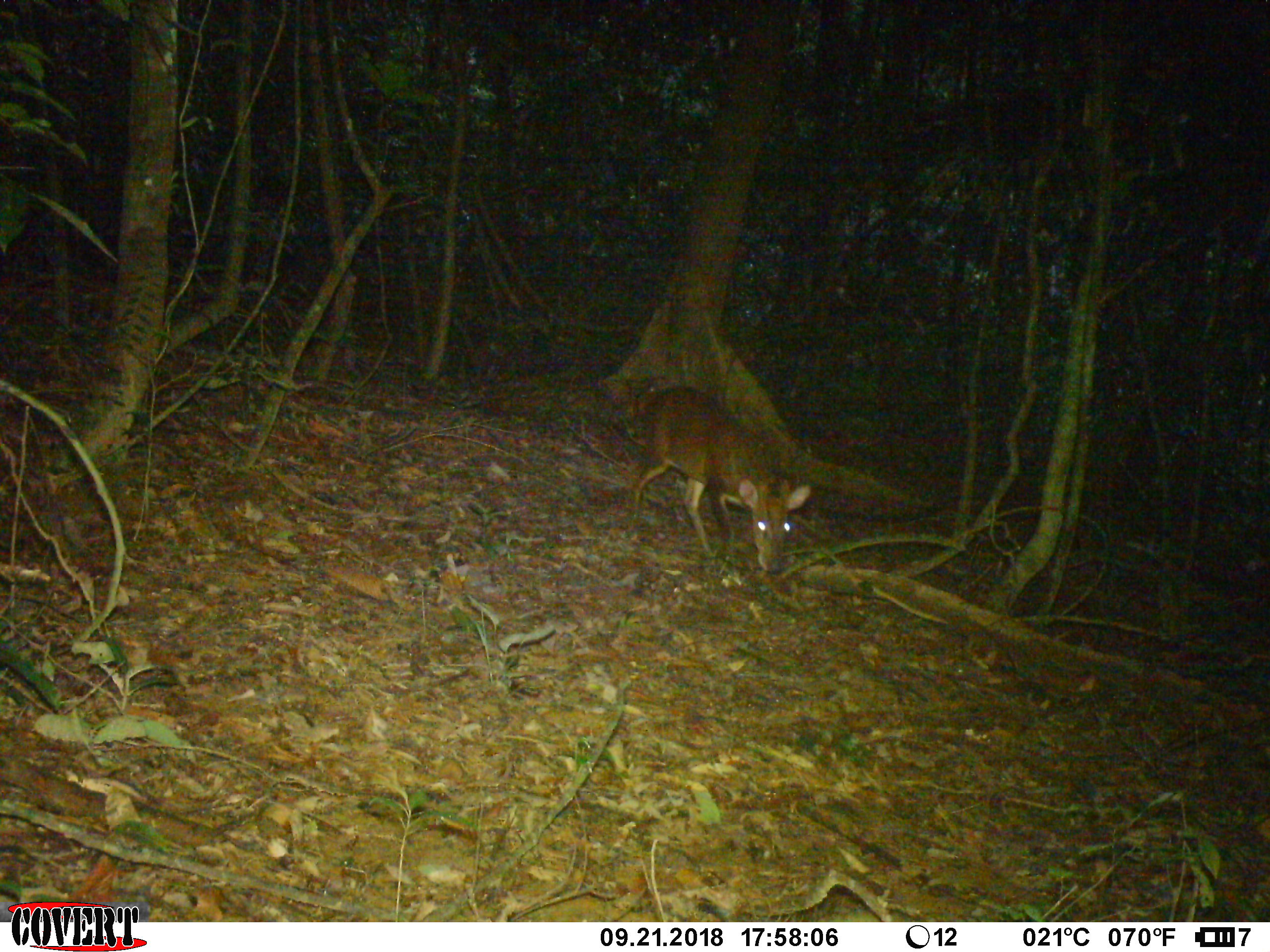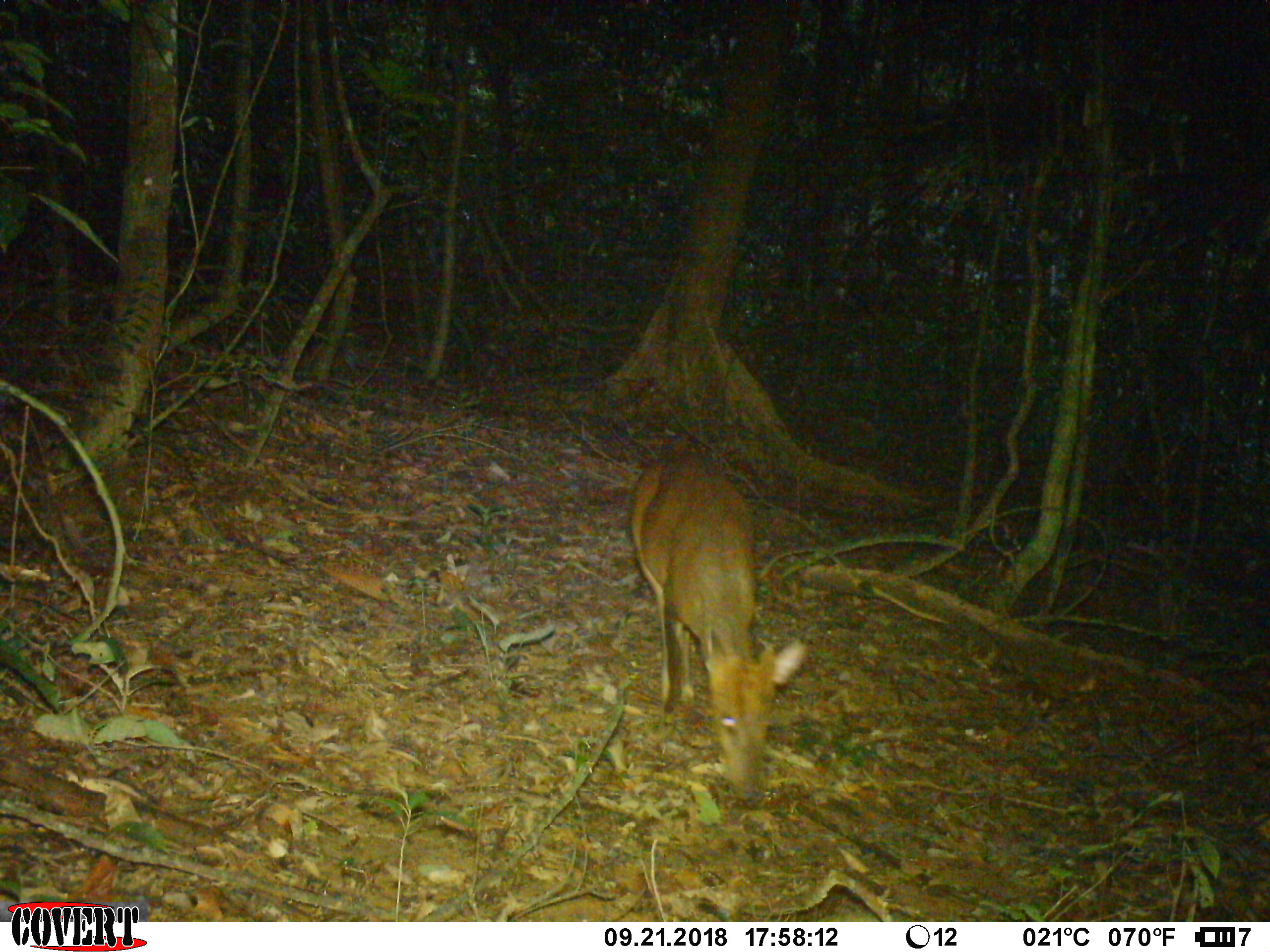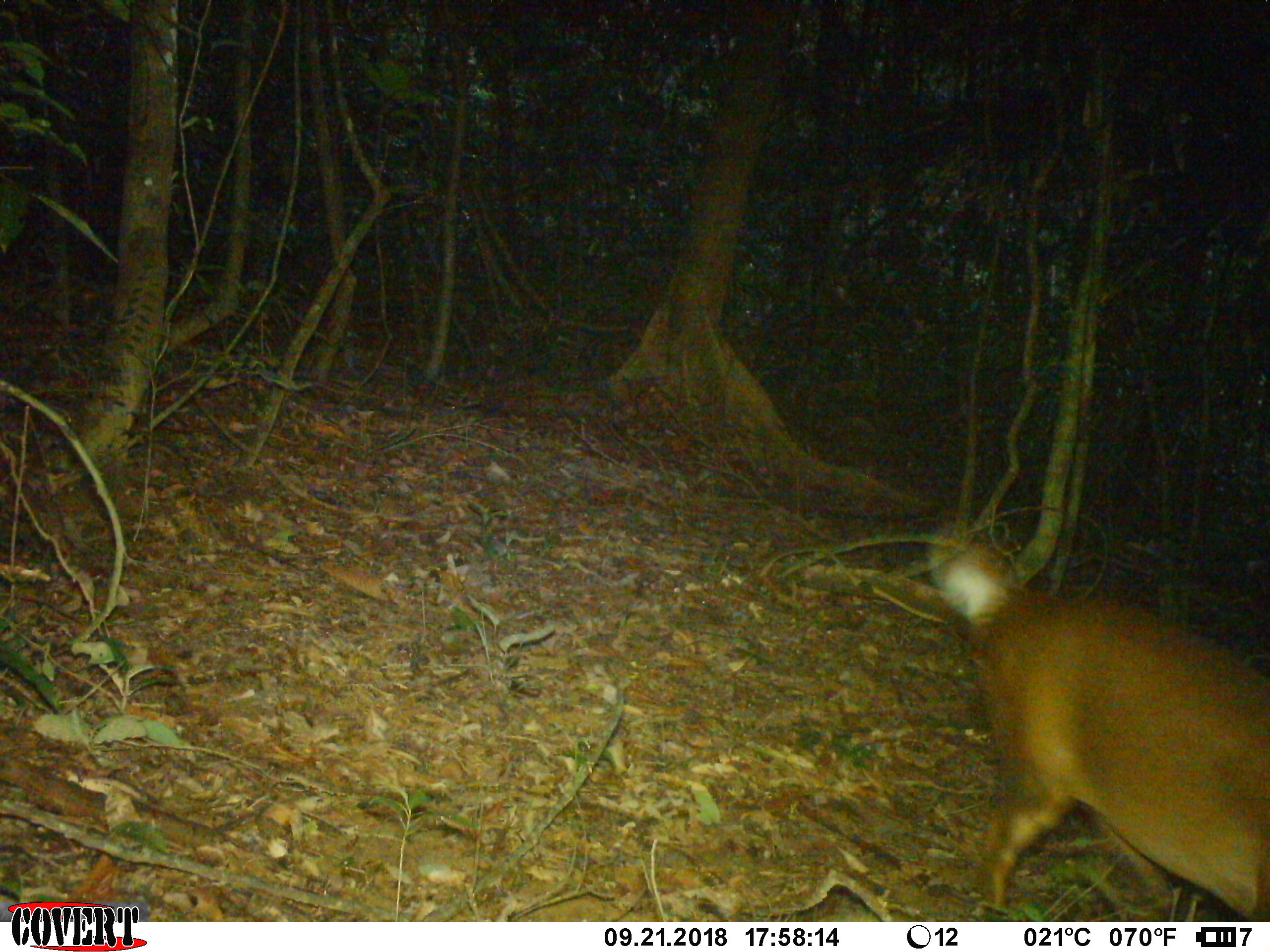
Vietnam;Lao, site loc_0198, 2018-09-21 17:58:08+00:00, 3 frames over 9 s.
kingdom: Animalia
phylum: Chordata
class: Mammalia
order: Artiodactyla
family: Cervidae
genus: Muntiacus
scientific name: Muntiacus vuquangensis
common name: large-antlered muntjac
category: large antlered muntjac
Large antlered muntjac (large-antlered muntjac) (Muntiacus vuquangensis). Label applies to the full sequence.